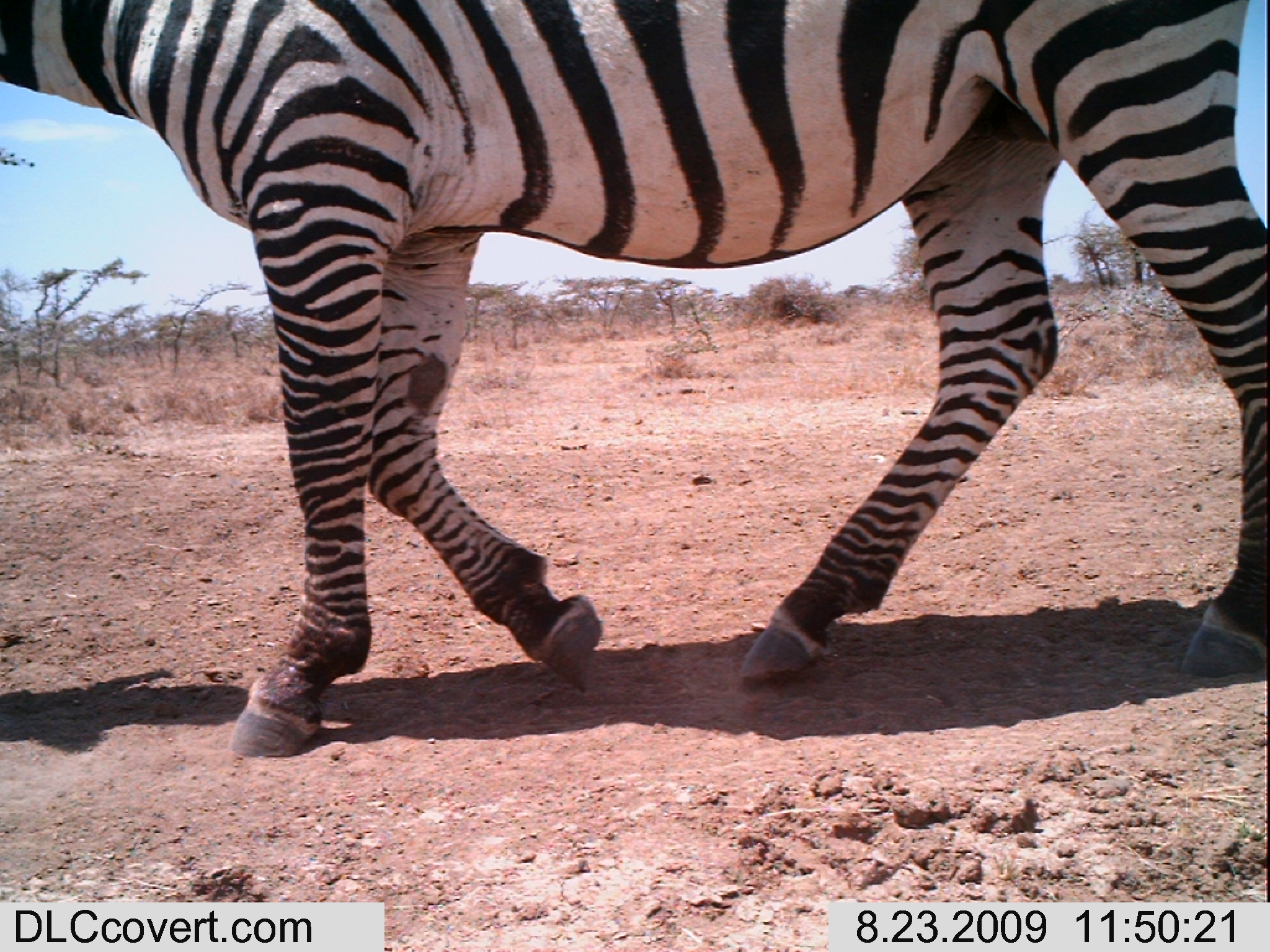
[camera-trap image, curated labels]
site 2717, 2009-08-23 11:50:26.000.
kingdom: Animalia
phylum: Chordata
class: Mammalia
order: Perissodactyla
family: Equidae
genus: Equus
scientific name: Equus quagga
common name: plains zebra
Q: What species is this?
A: Equus quagga (plains zebra).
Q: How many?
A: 1.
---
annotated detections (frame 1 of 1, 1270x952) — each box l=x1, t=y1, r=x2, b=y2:
equus quagga: l=0, t=0, r=1270, b=759